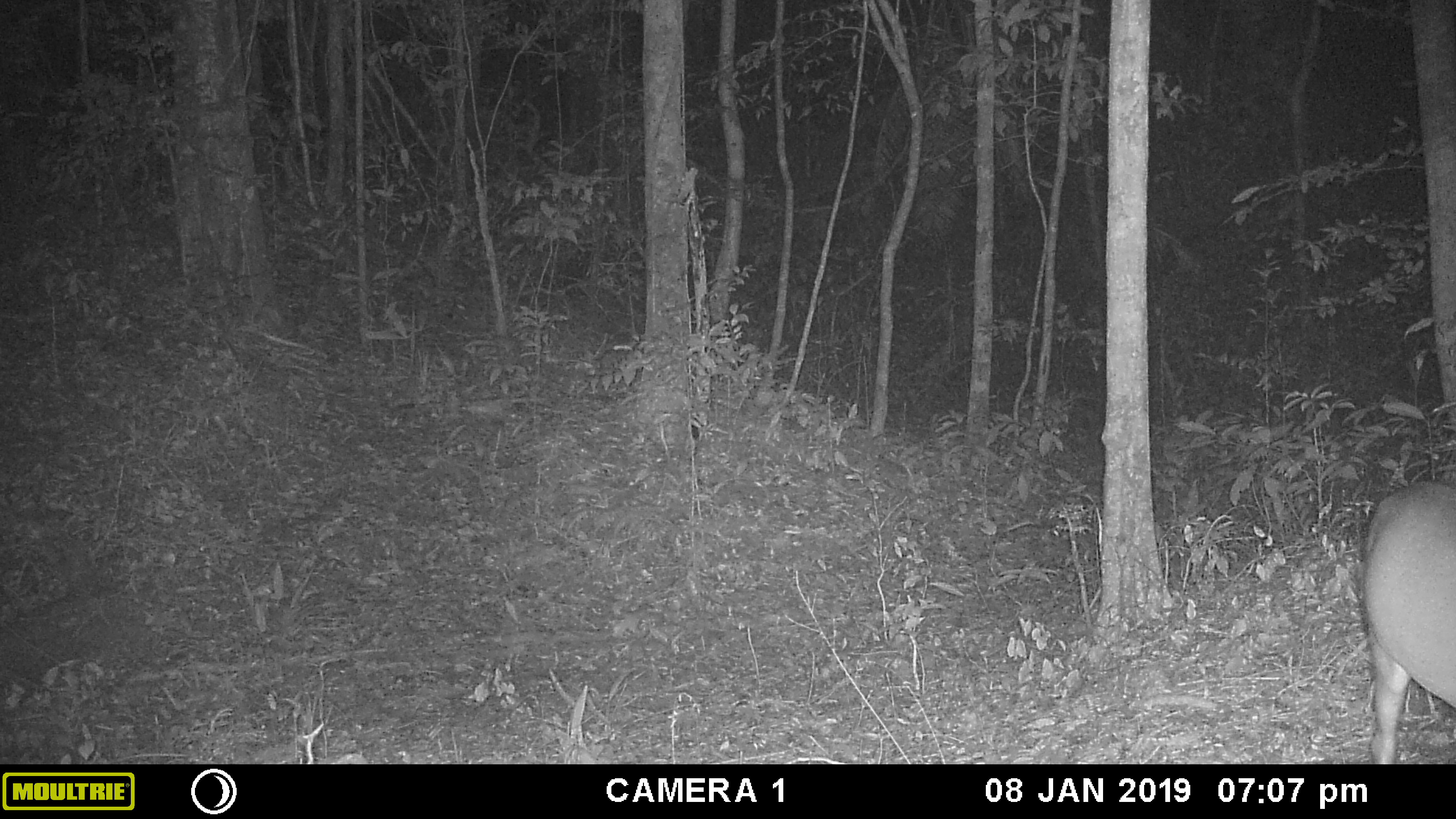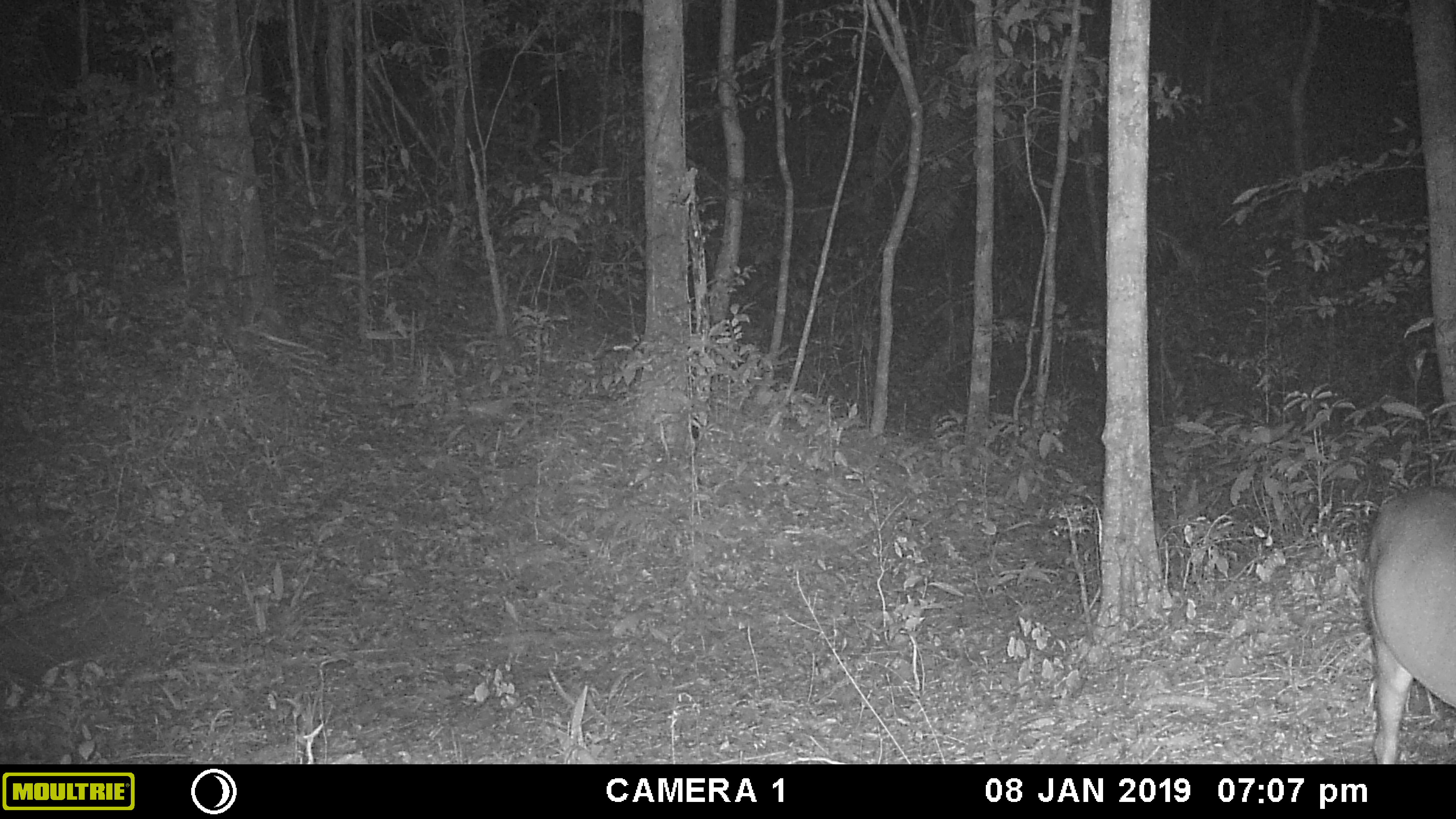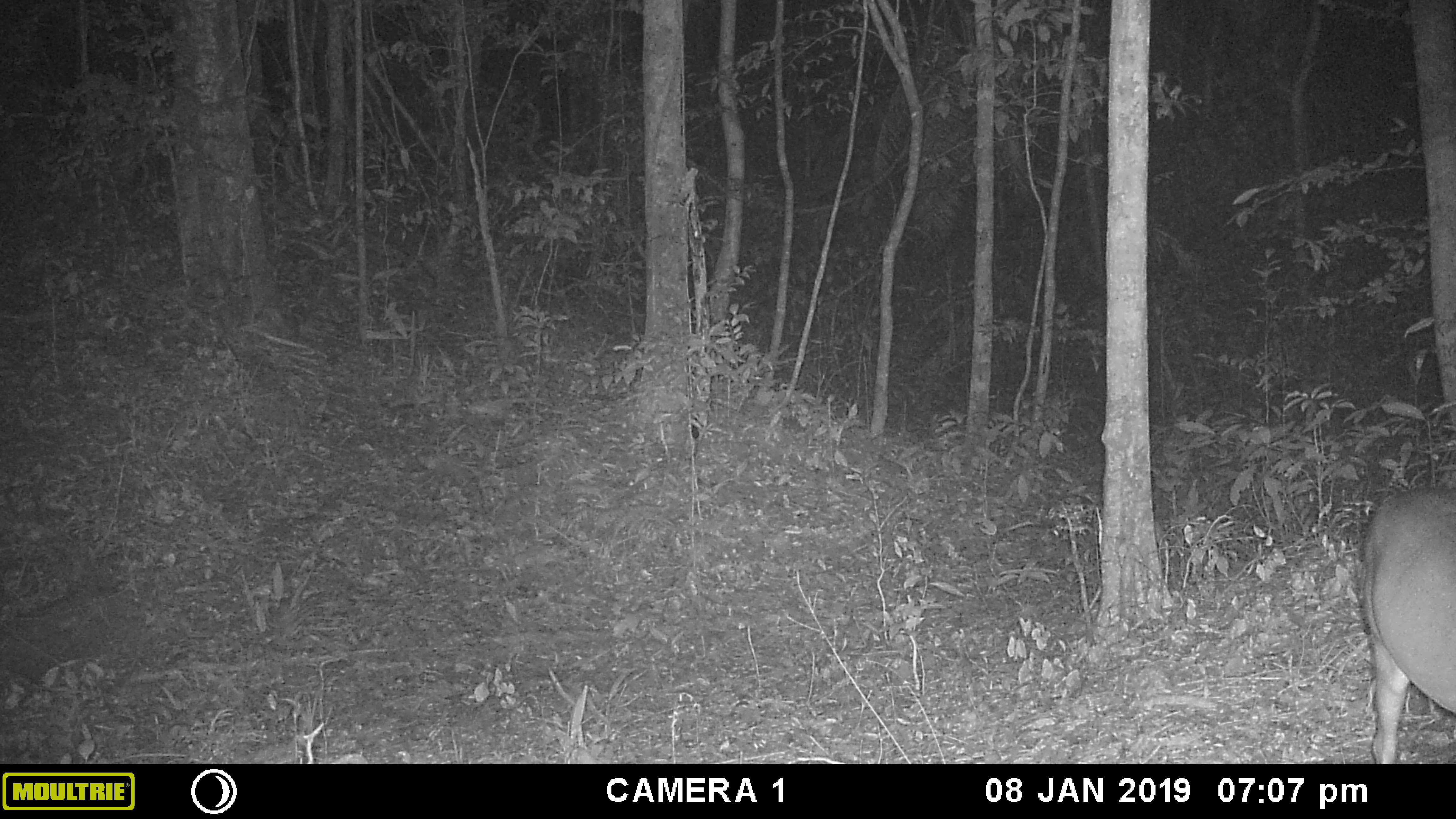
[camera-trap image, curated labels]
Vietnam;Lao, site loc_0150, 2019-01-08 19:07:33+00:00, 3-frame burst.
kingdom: Animalia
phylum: Chordata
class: Mammalia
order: Artiodactyla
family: Cervidae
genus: Muntiacus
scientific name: Muntiacus vuquangensis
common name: large-antlered muntjac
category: large antlered muntjac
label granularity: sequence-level